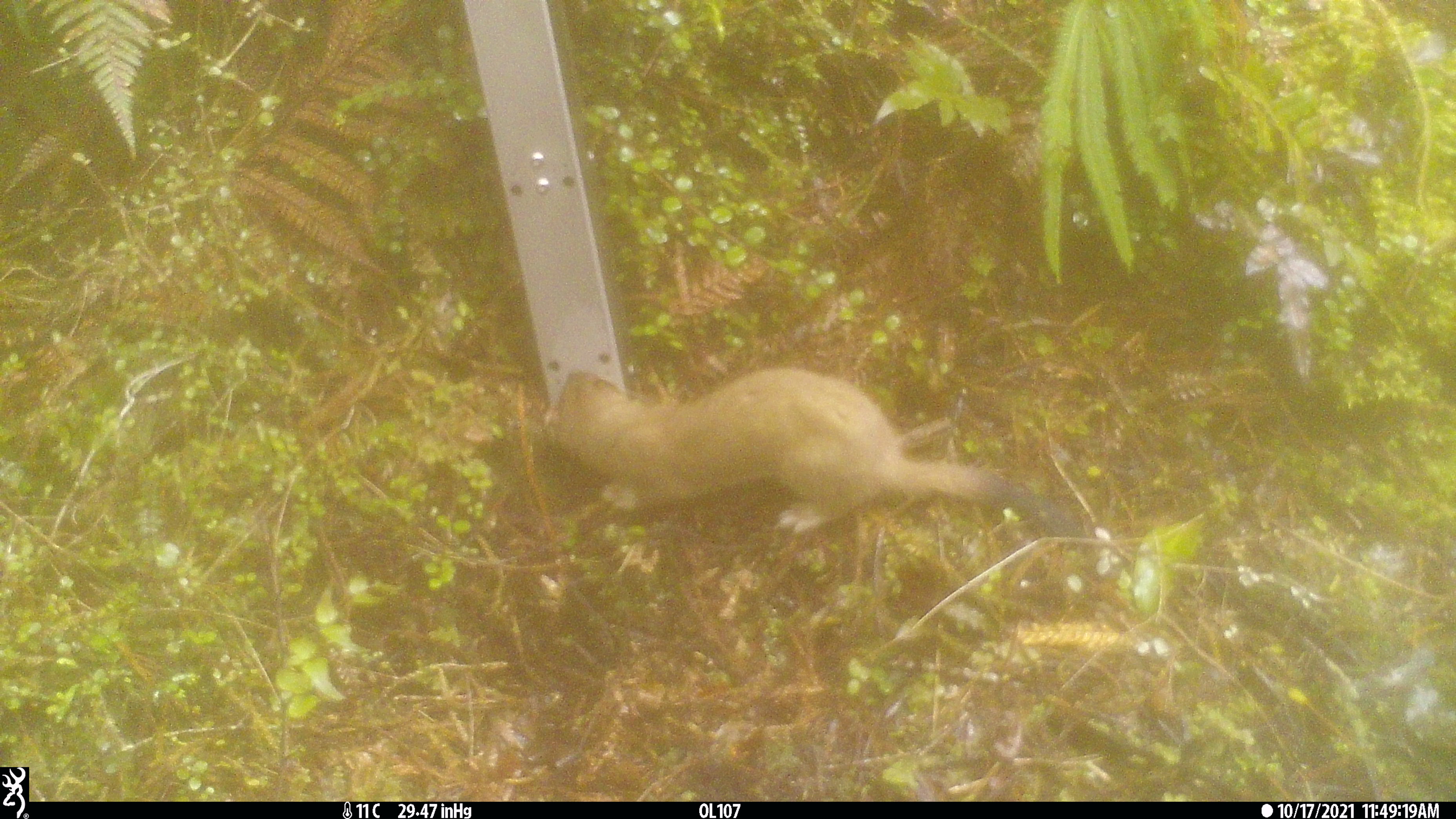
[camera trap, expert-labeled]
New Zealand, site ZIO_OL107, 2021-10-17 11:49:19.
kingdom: Animalia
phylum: Chordata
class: Mammalia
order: Carnivora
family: Mustelidae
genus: Mustela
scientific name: Mustela erminea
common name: stoat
Stoat (Mustela erminea).